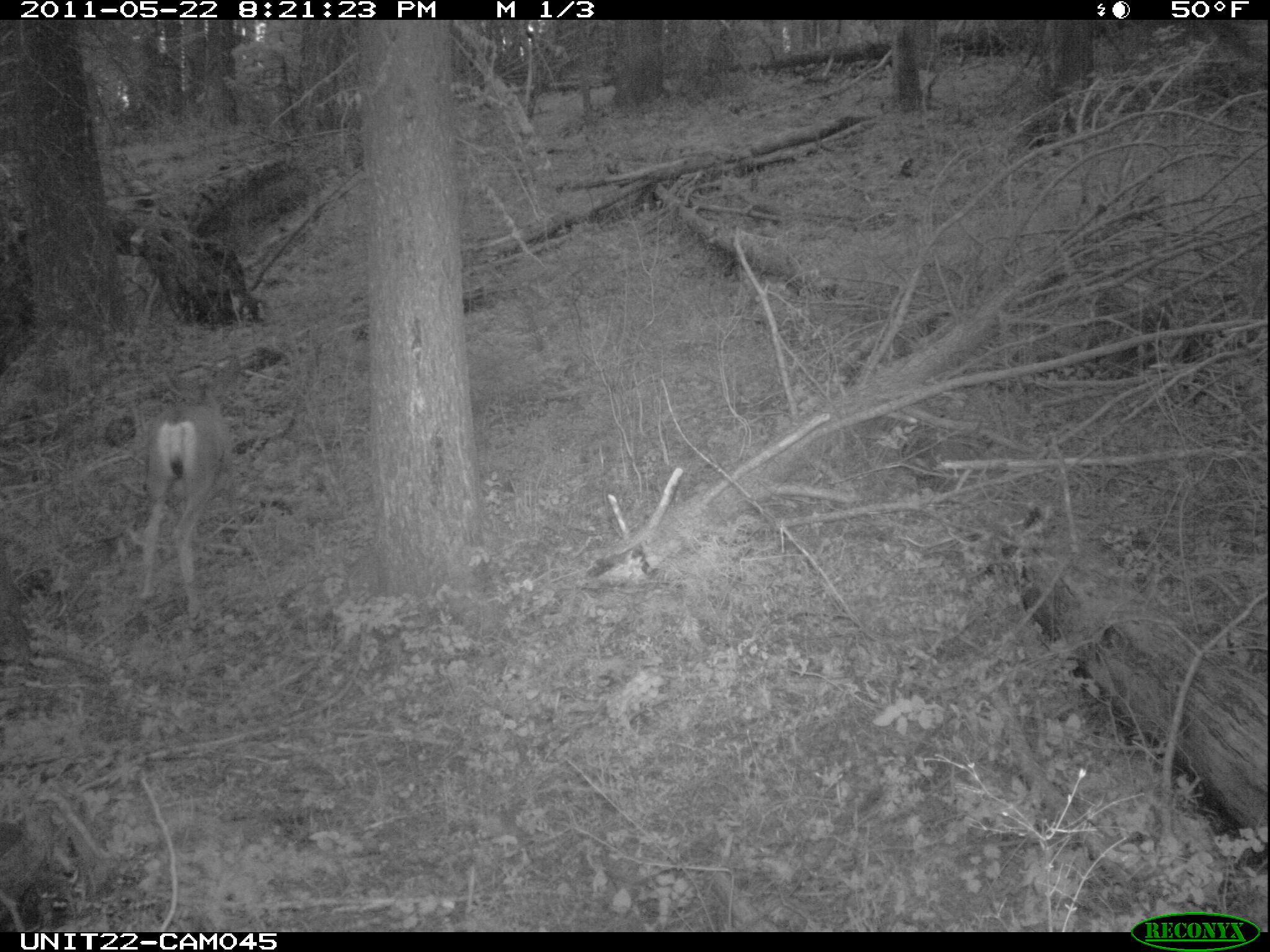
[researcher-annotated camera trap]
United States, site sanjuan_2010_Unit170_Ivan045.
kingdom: Animalia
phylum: Chordata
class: Mammalia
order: Artiodactyla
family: Cervidae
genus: Odocoileus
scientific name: Odocoileus hemionus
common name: mule deer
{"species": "Odocoileus hemionus (mule deer)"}